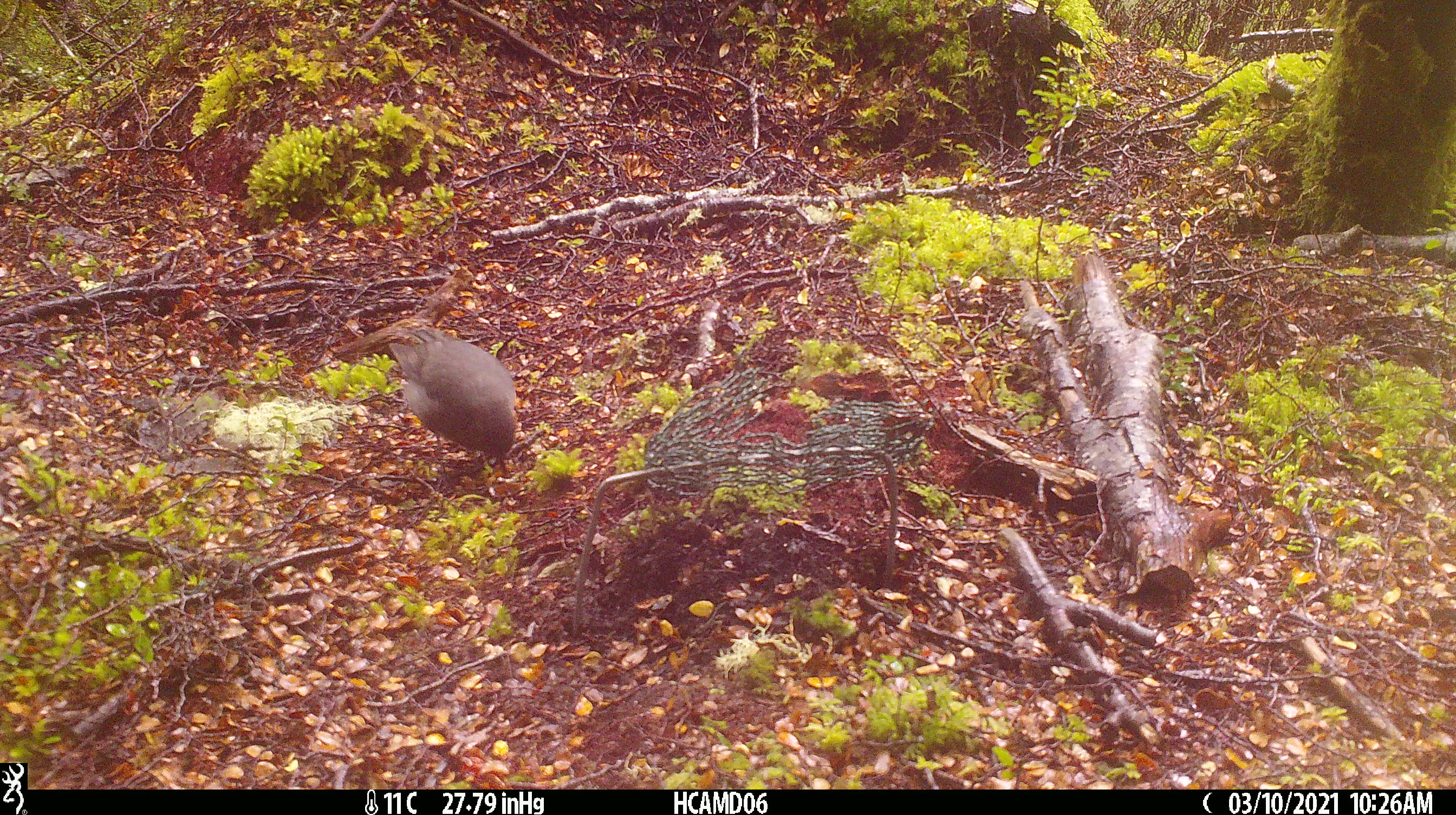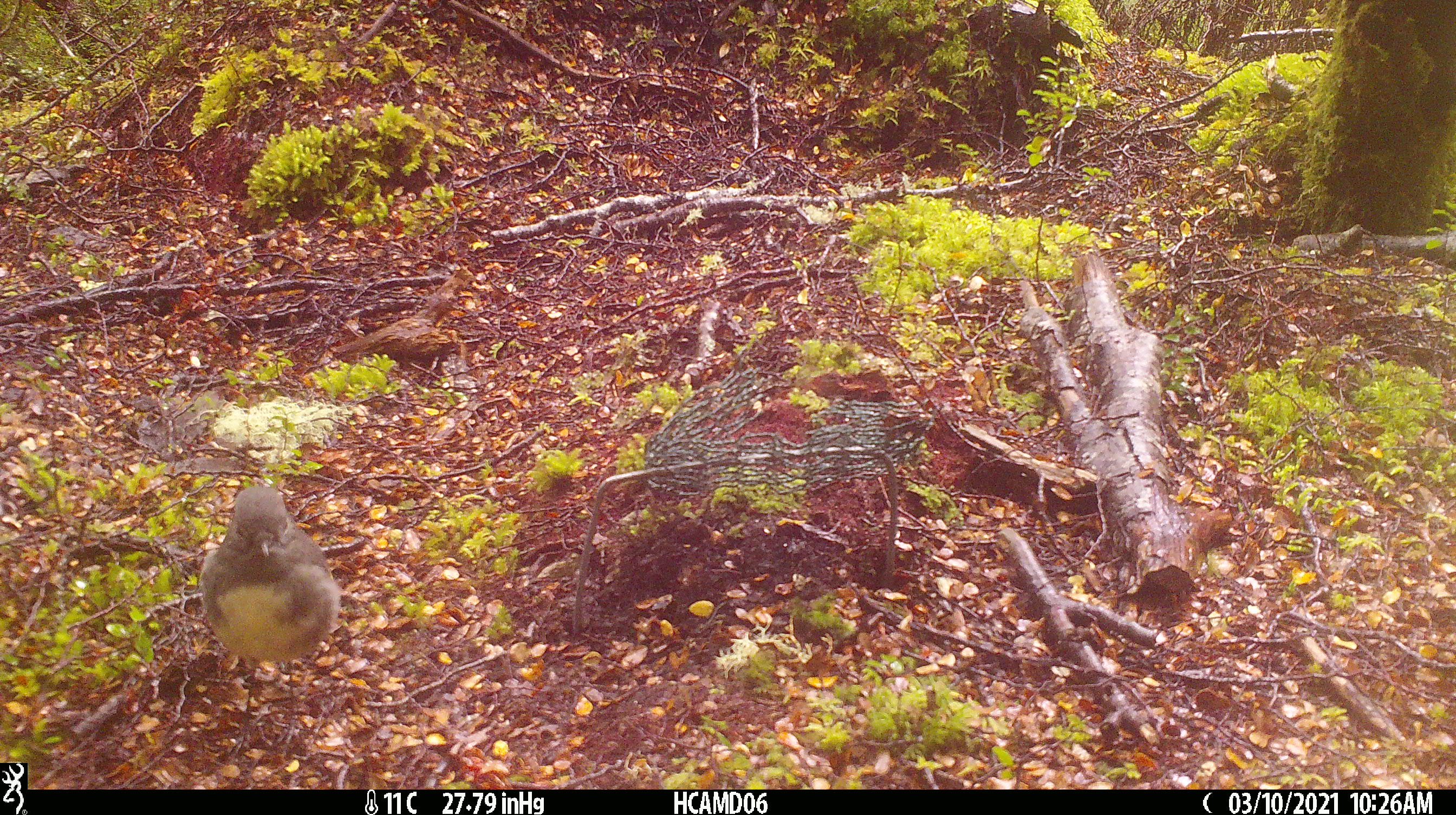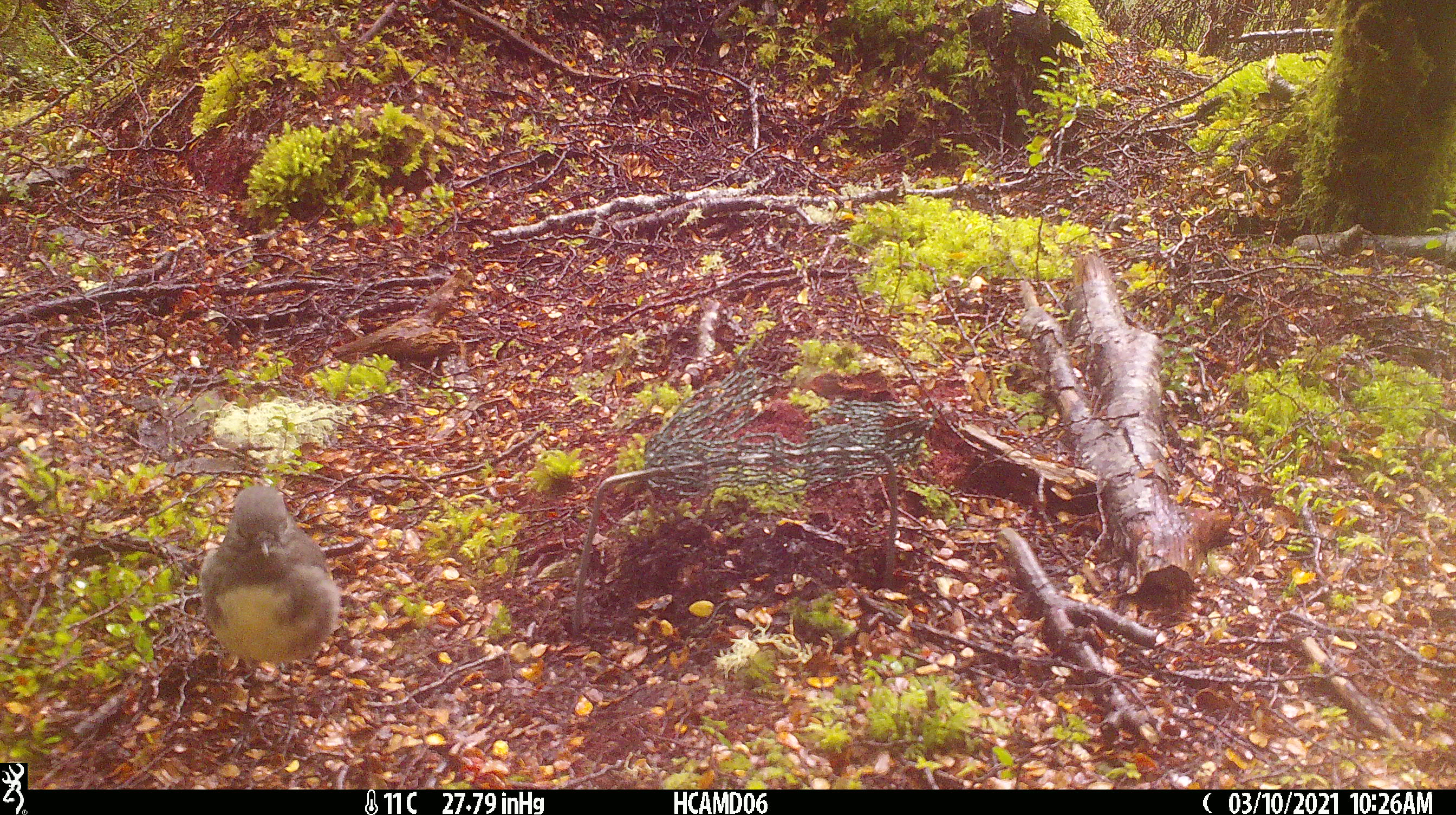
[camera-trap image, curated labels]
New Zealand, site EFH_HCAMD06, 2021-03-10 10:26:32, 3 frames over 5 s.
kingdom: Animalia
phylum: Chordata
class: Aves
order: Passeriformes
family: Petroicidae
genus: Petroica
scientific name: Petroica australis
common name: new zealand robin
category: robin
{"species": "robin (new zealand robin) (Petroica australis)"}